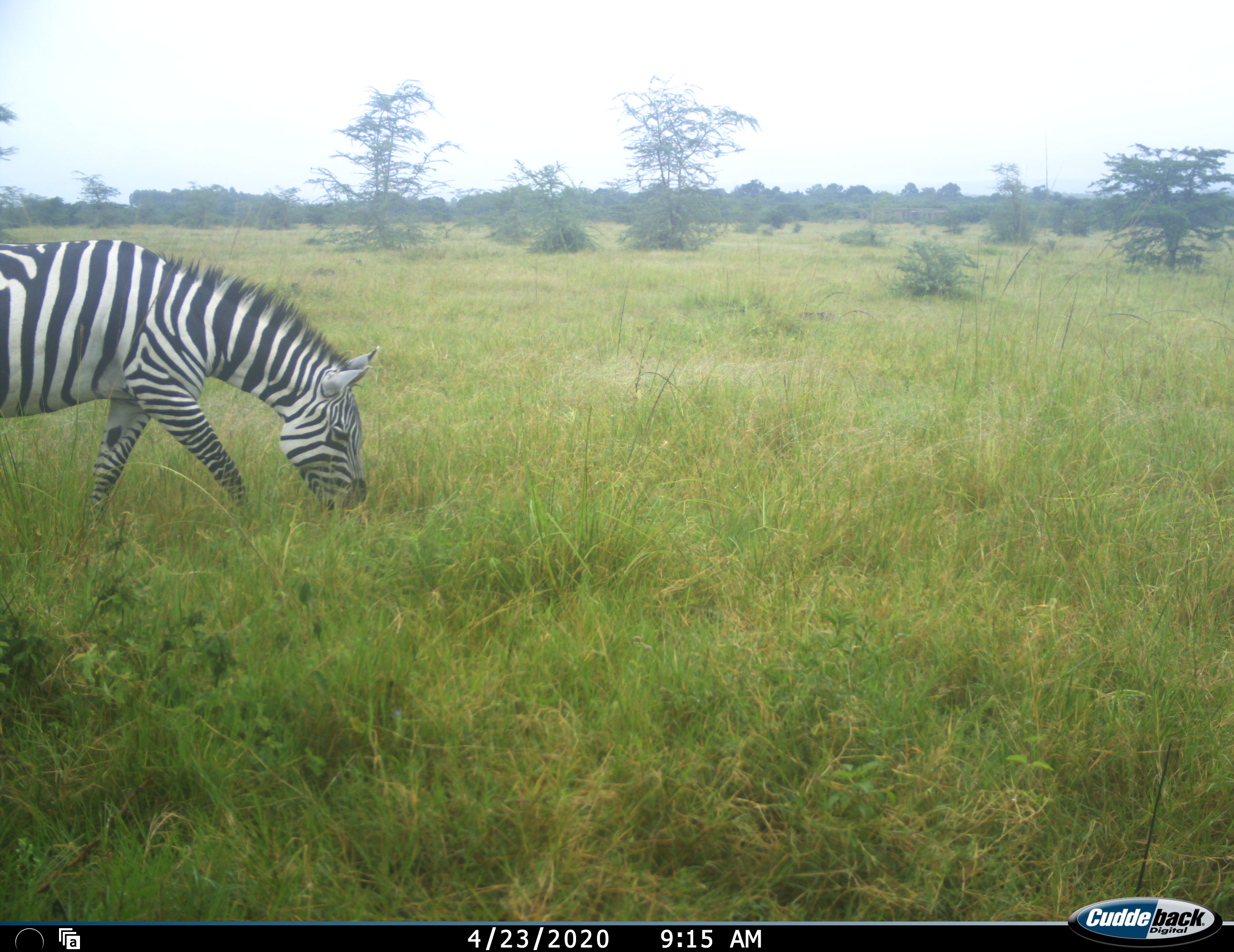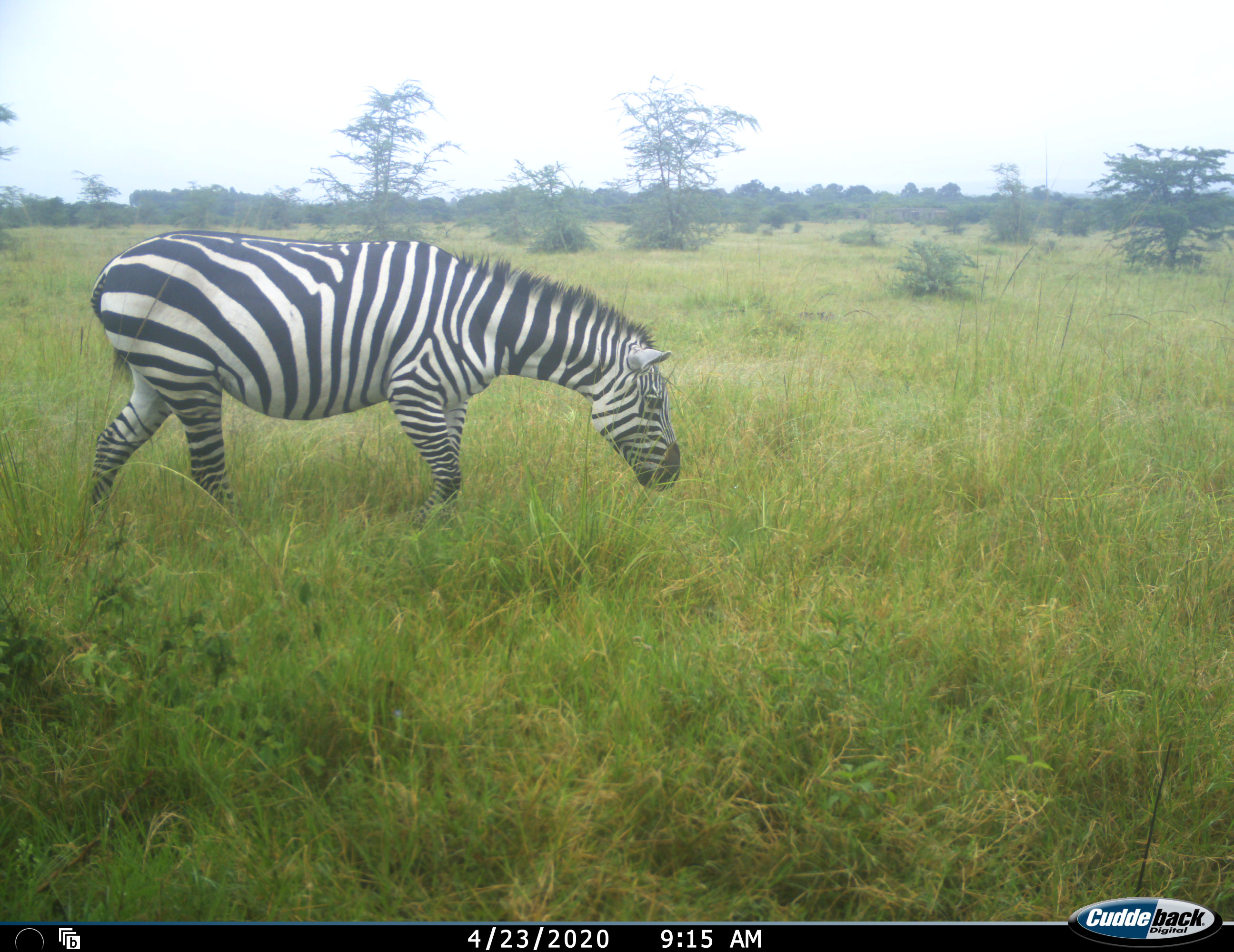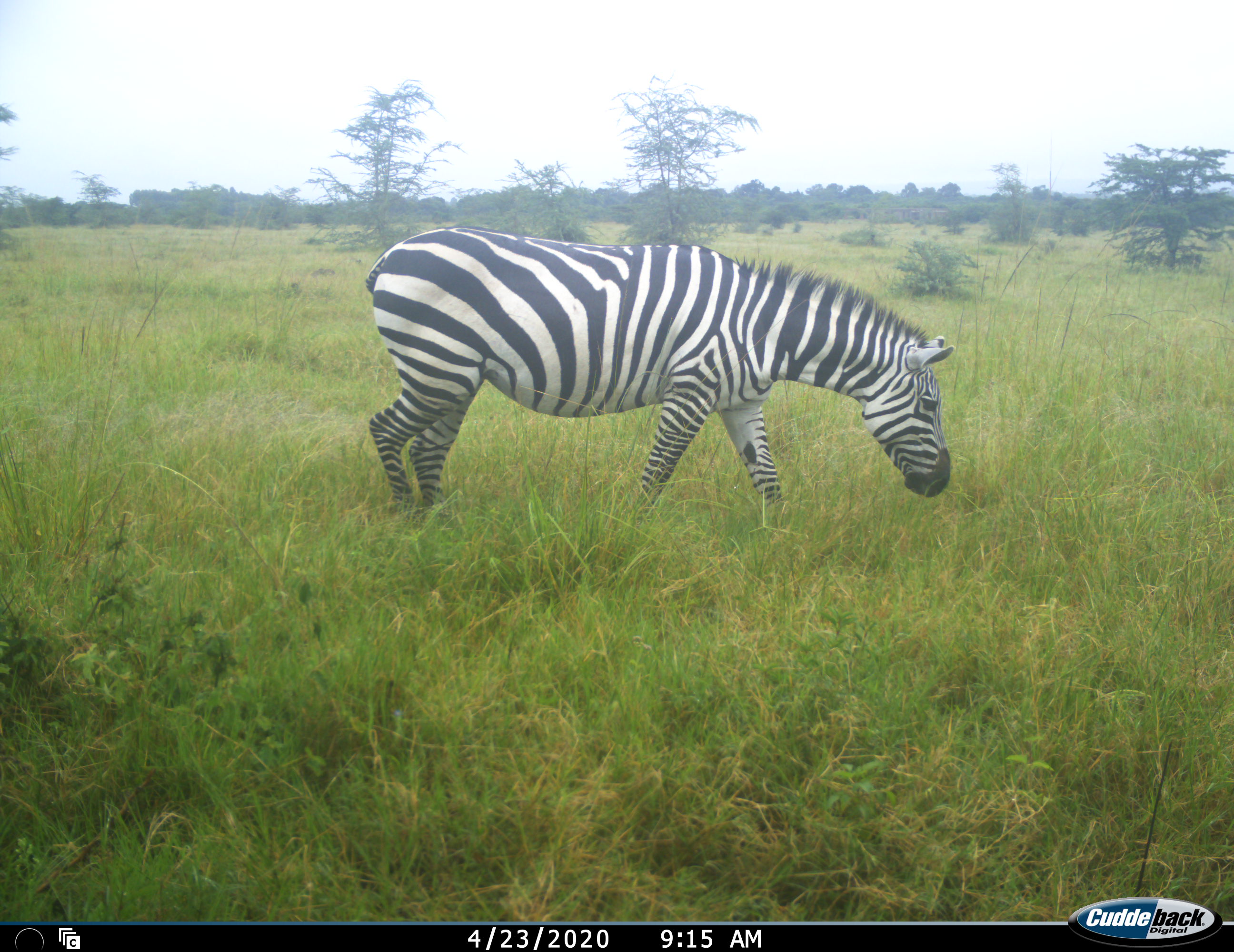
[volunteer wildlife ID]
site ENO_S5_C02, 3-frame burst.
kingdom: Animalia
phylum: Chordata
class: Mammalia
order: Perissodactyla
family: Equidae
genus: Equus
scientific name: Equus quagga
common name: plains zebra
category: zebraplains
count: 1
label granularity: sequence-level